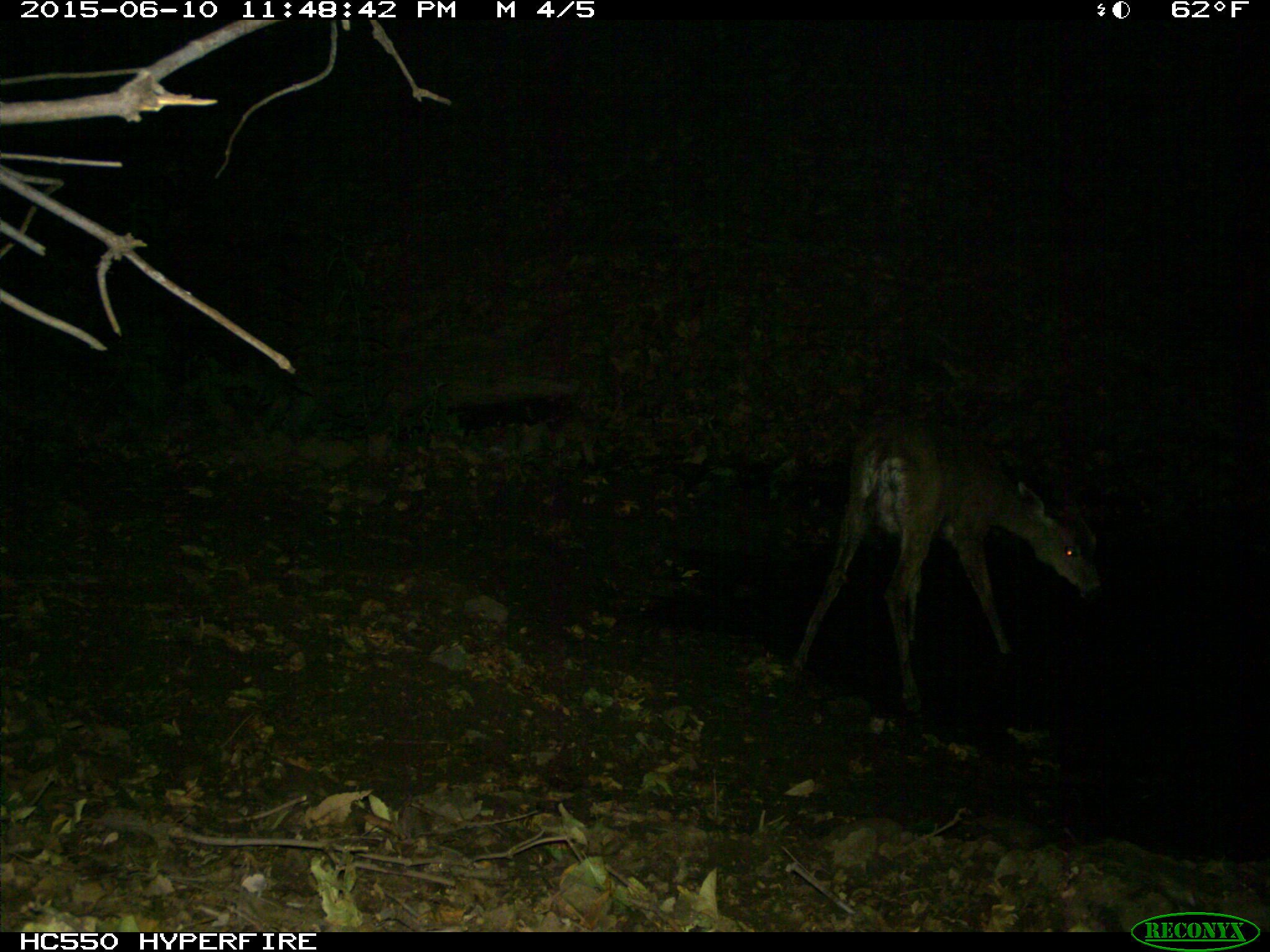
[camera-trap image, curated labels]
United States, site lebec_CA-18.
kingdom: Animalia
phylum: Chordata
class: Mammalia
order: Artiodactyla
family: Cervidae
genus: Odocoileus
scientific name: Odocoileus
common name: deer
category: unidentified deer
Unidentified deer (deer) (Odocoileus).